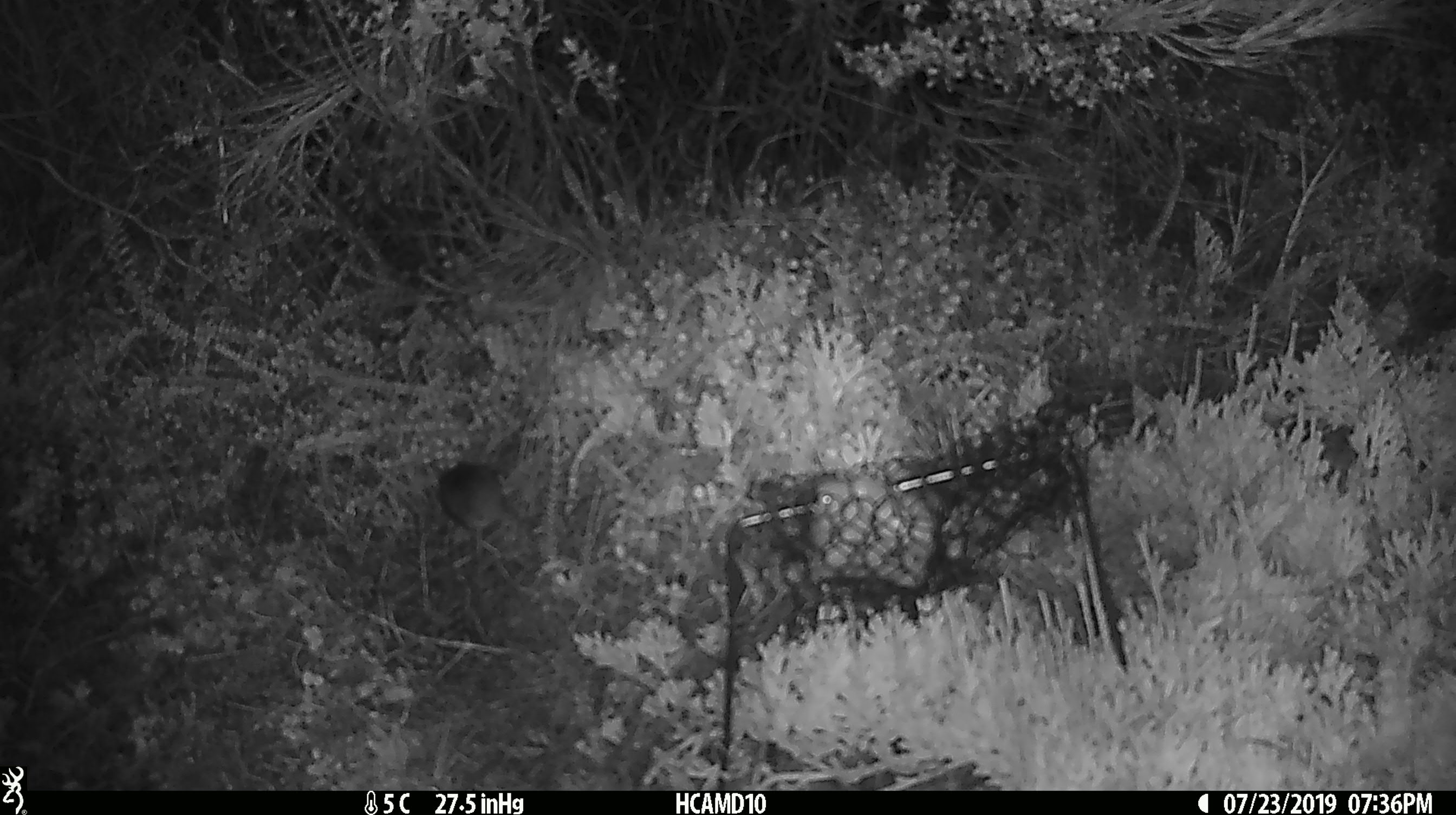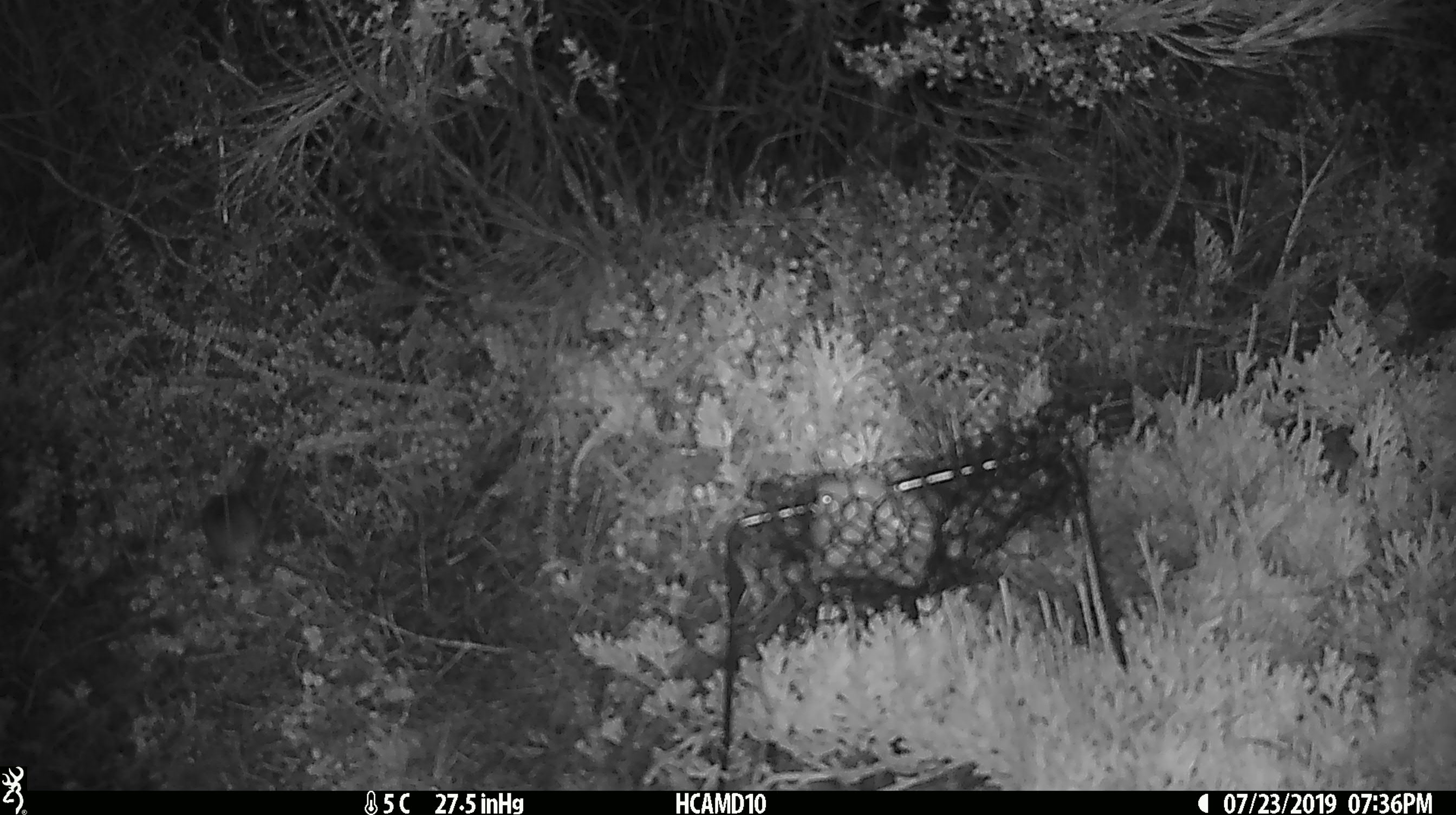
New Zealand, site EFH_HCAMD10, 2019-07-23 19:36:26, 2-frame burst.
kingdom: Animalia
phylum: Chordata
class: Mammalia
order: Rodentia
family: Muridae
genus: Mus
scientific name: Mus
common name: mouse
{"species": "mouse (Mus)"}